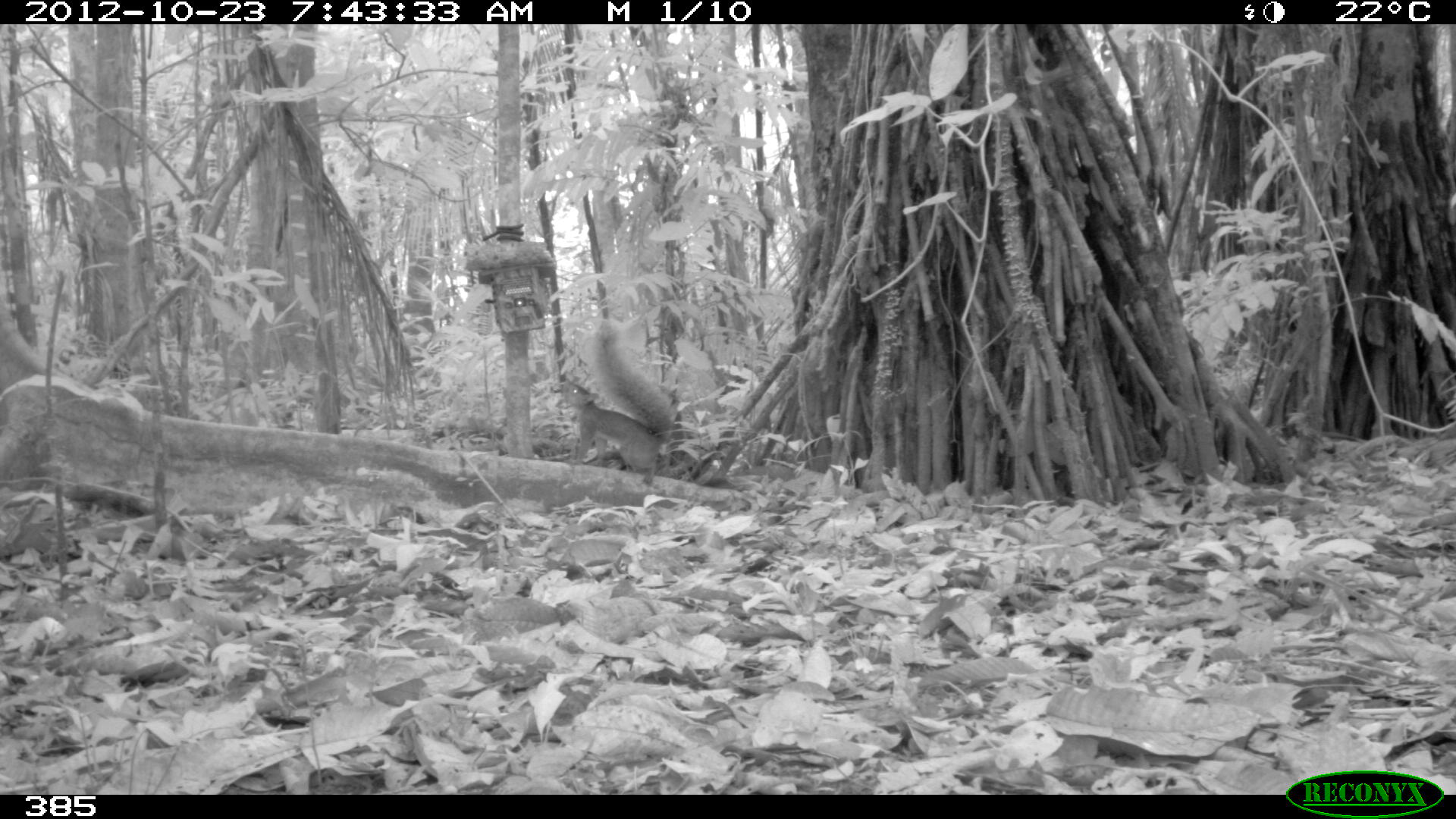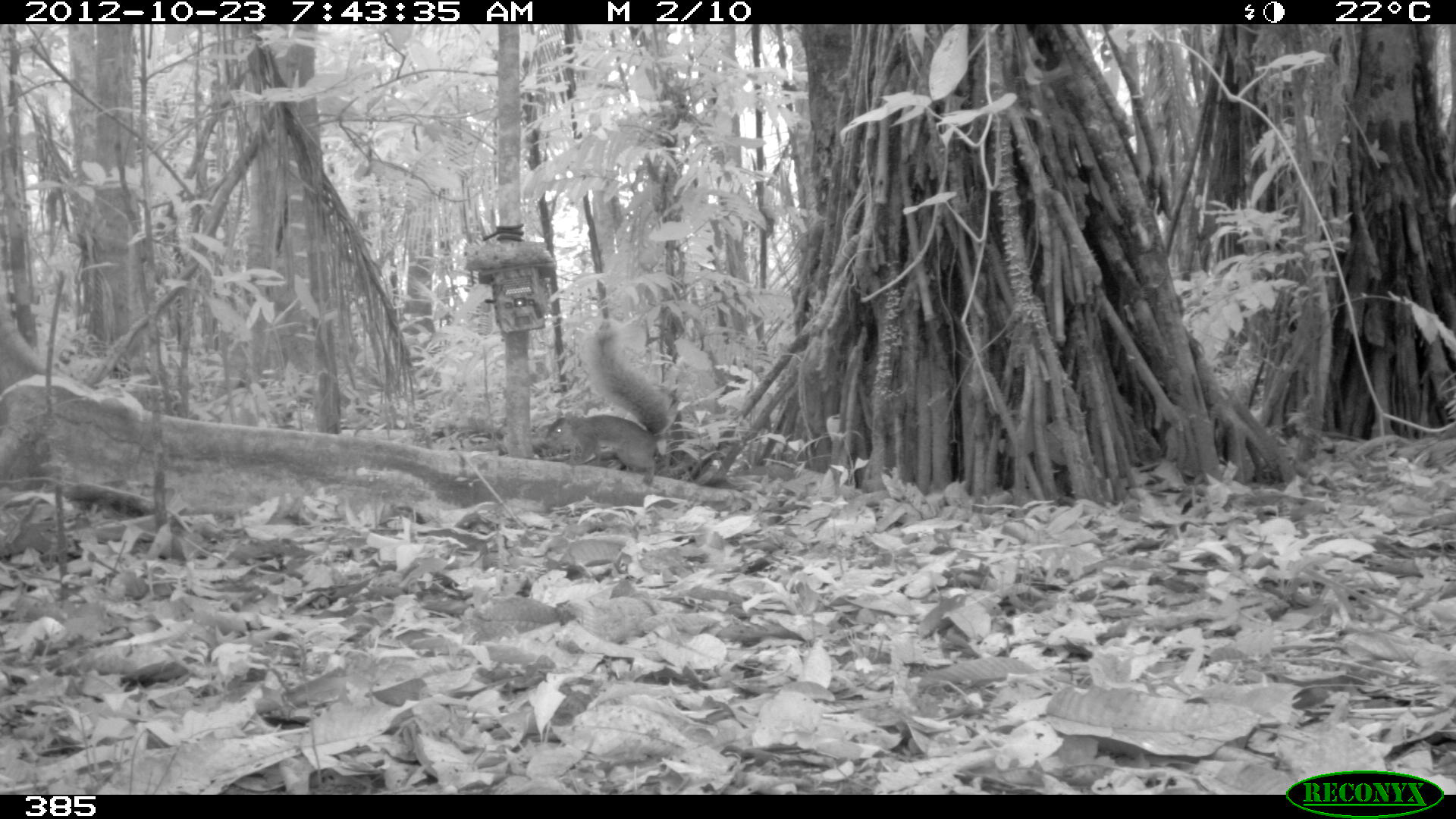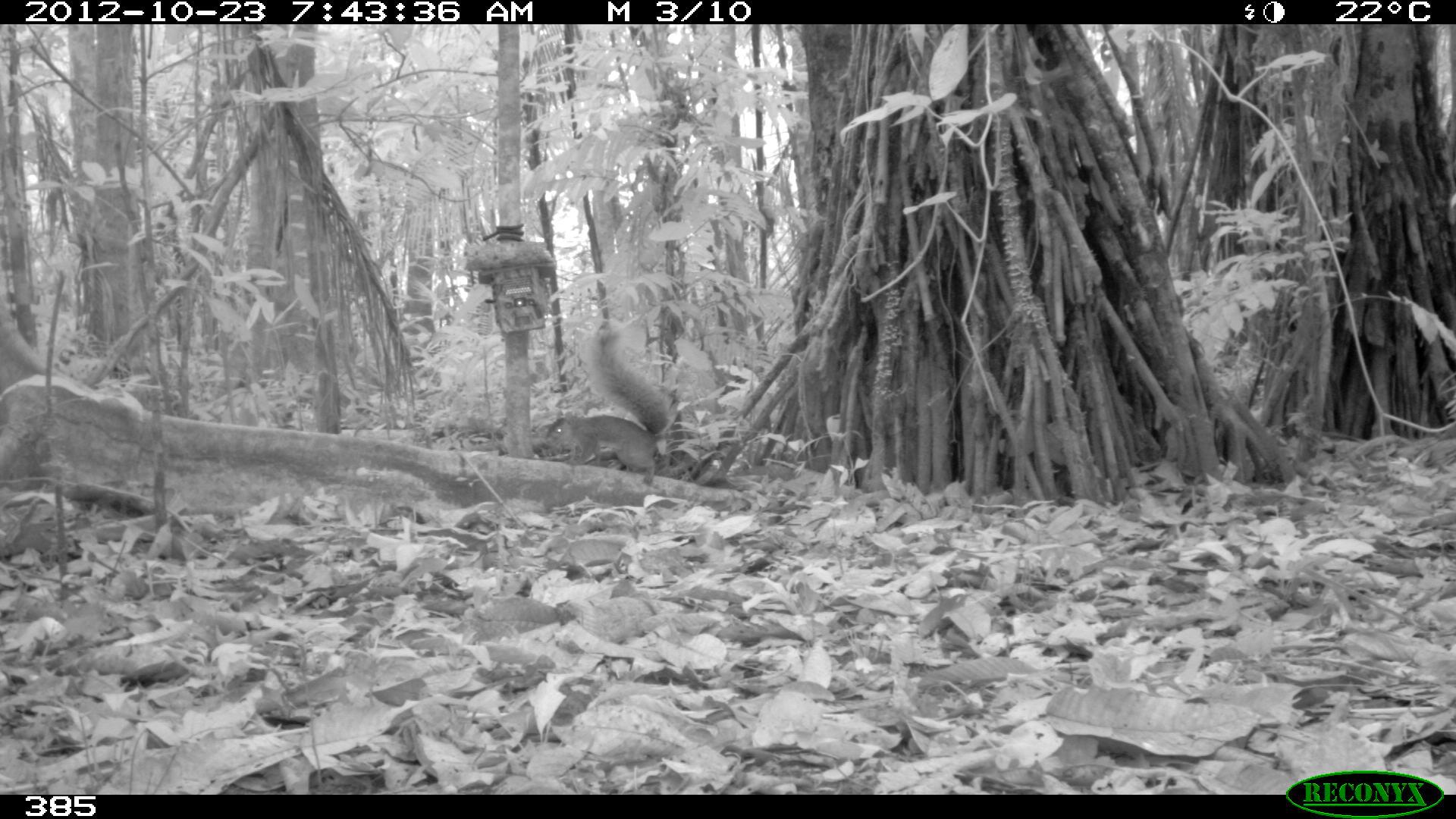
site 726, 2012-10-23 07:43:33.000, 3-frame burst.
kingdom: Animalia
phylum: Chordata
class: Mammalia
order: Rodentia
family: Sciuridae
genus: Sciurus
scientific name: Sciurus spadiceus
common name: southern amazon red squirrel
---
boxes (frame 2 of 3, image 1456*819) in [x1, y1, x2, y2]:
sciurus spadiceus: [540, 316, 681, 485]